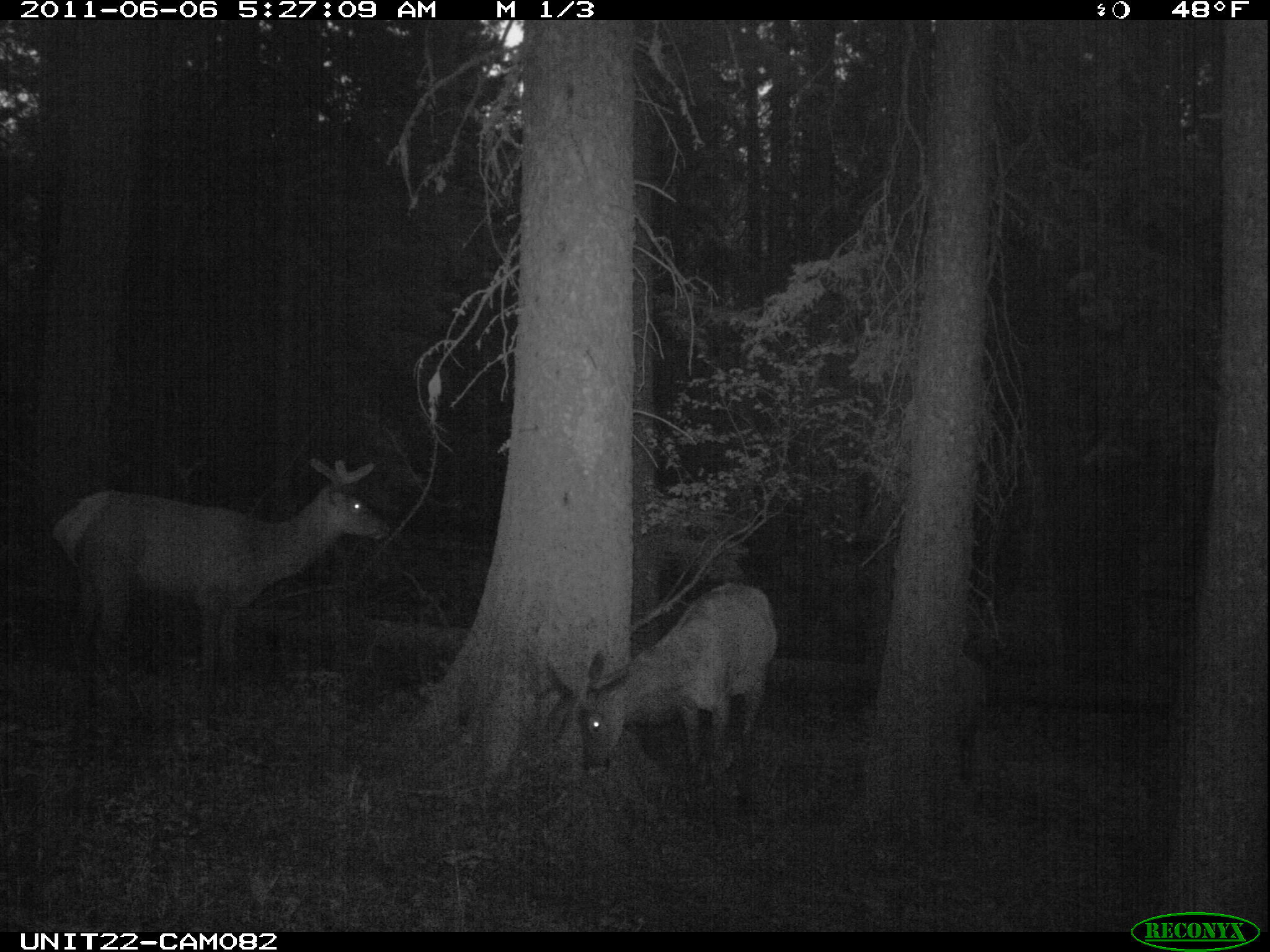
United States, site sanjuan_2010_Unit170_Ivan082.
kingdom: Animalia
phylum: Chordata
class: Mammalia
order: Artiodactyla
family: Cervidae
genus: Cervus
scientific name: Cervus elaphus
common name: red deer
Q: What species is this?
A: Cervus elaphus (red deer).